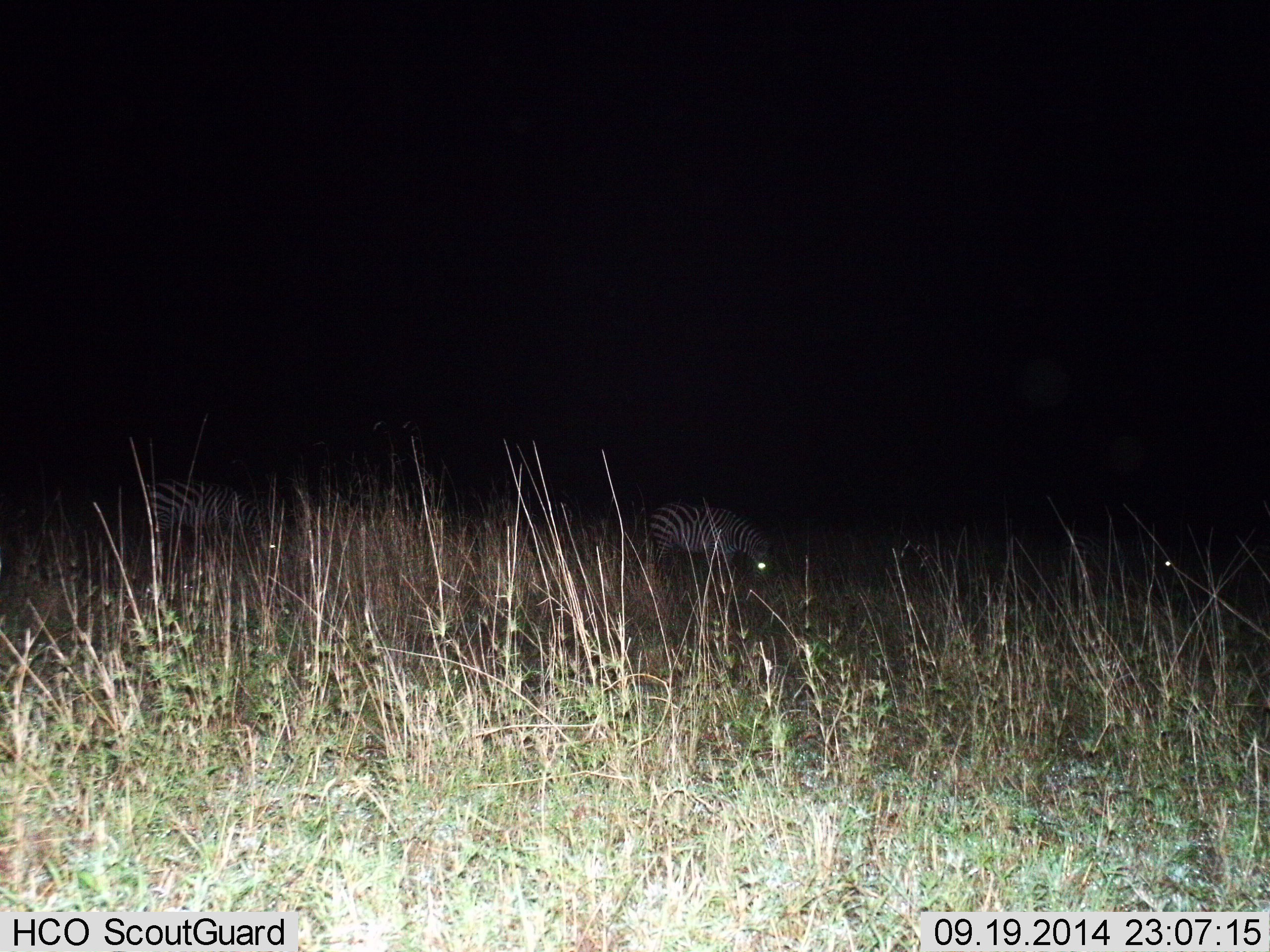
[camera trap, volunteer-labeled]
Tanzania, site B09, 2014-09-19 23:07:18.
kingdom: Animalia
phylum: Chordata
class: Mammalia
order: Perissodactyla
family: Equidae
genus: Equus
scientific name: Equus quagga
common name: plains zebra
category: zebra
Zebra (plains zebra) (Equus quagga), count 3. Behavior (volunteer vote fractions): standing 40%, resting 0%, moving 0%, interacting 0%. Young present (vote fraction): 0%. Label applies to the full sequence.